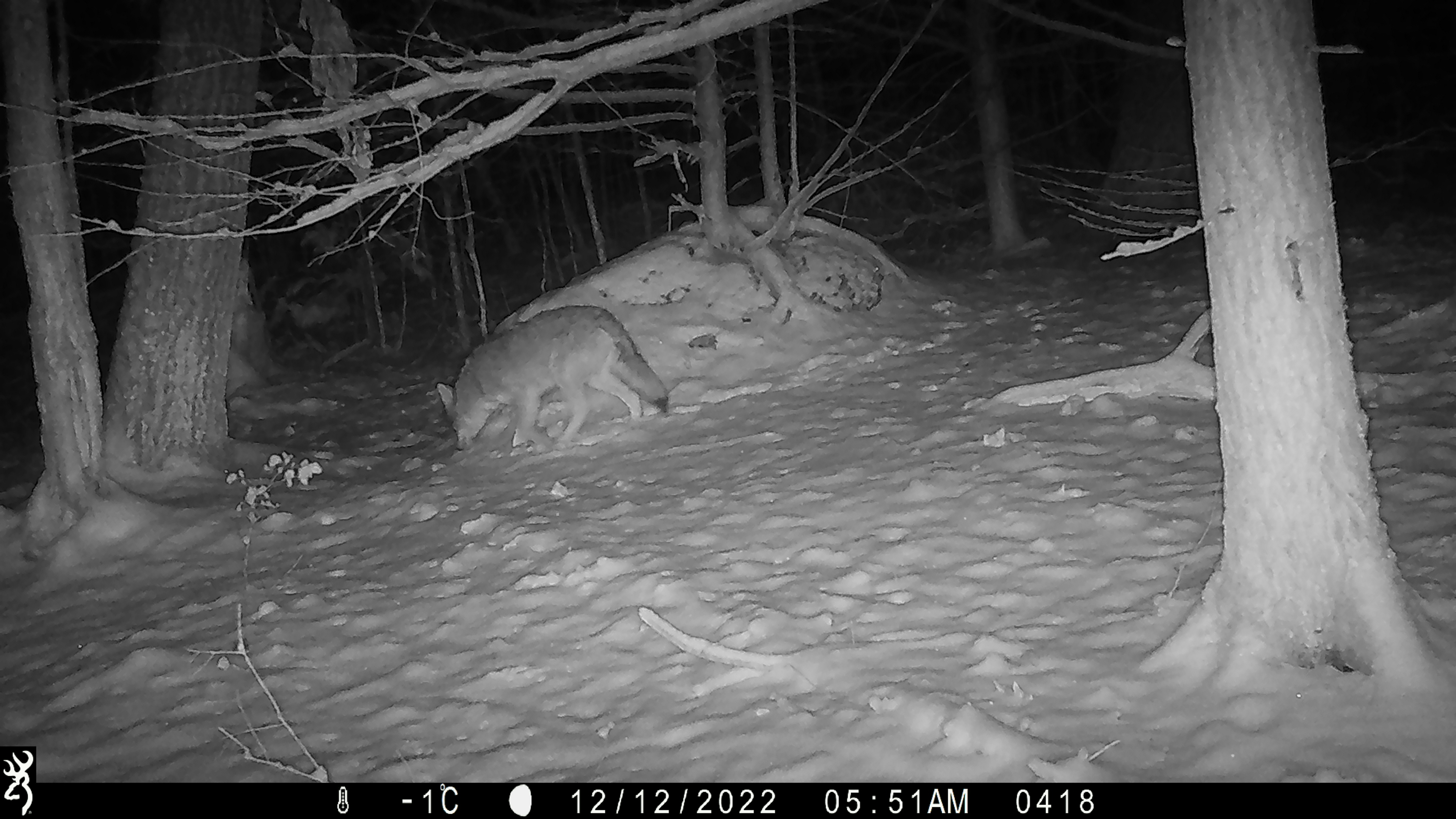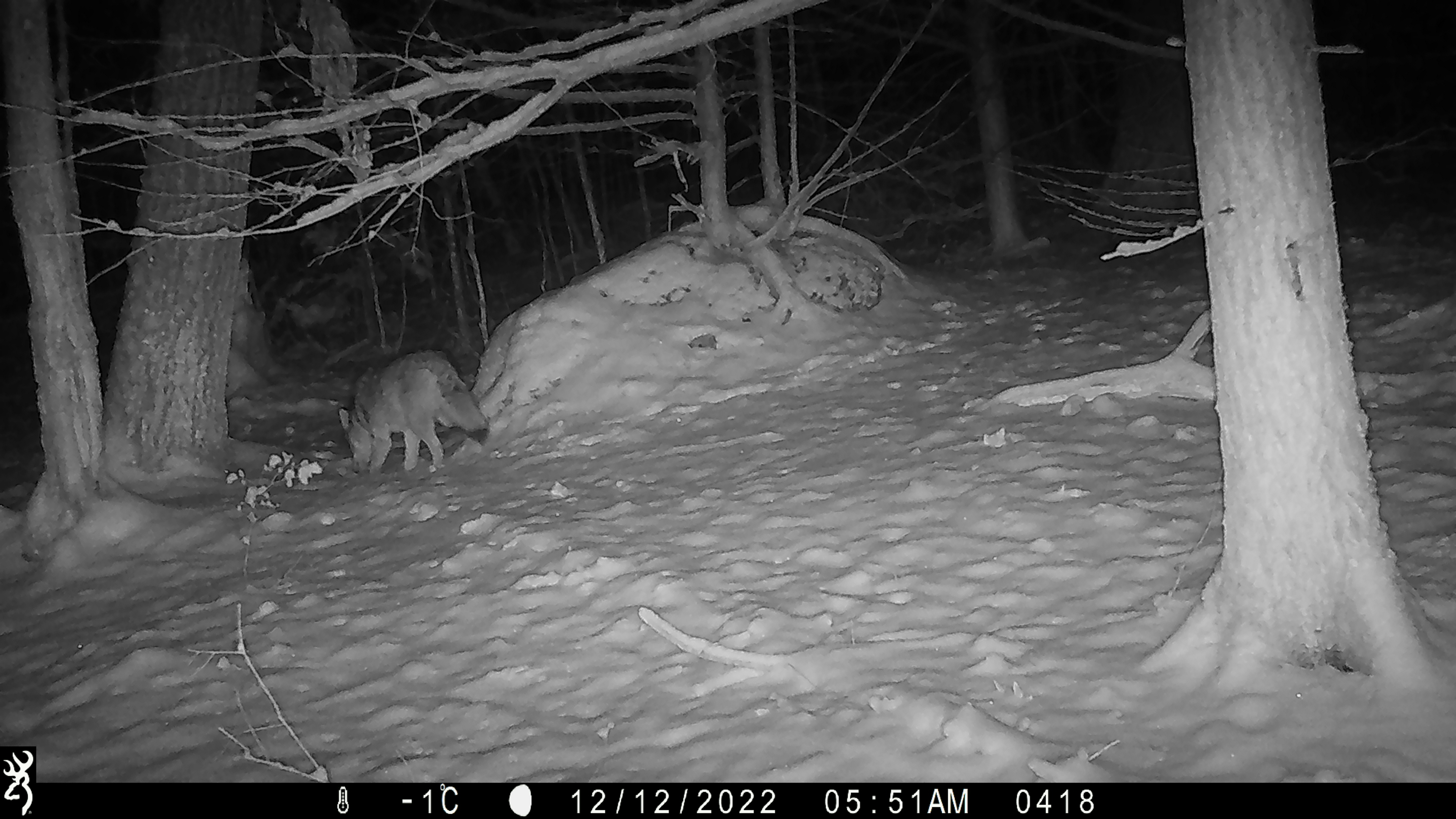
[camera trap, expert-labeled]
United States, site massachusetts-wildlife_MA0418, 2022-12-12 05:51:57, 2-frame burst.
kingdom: Animalia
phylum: Chordata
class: Mammalia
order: Carnivora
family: Canidae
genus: Canis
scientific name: Canis latrans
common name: coyote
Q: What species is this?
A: Coyote (Canis latrans).